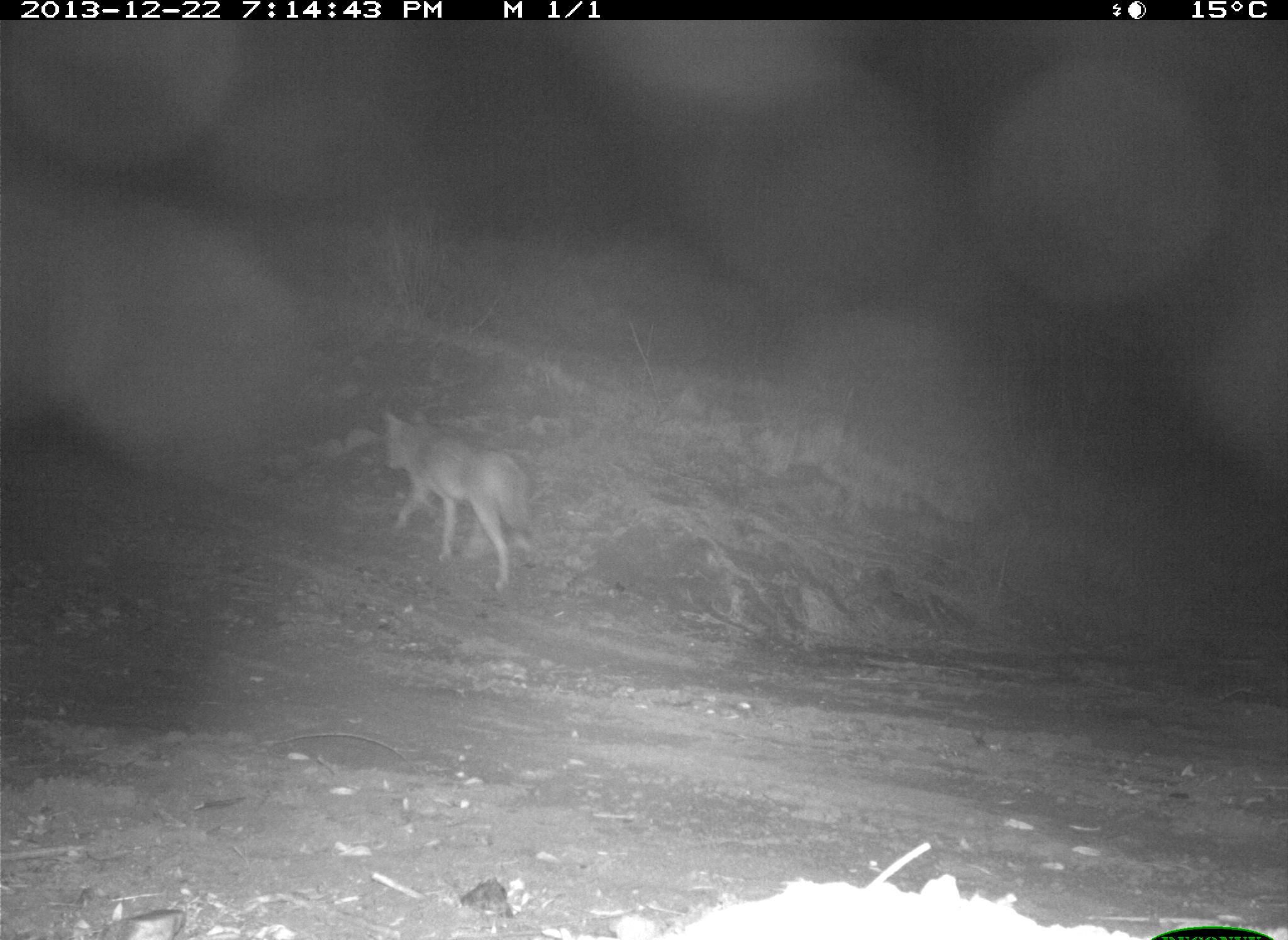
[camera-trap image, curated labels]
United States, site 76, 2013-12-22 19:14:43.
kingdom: Animalia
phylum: Chordata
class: Mammalia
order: Carnivora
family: Canidae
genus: Canis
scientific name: Canis latrans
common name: coyote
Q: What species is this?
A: Coyote (Canis latrans).